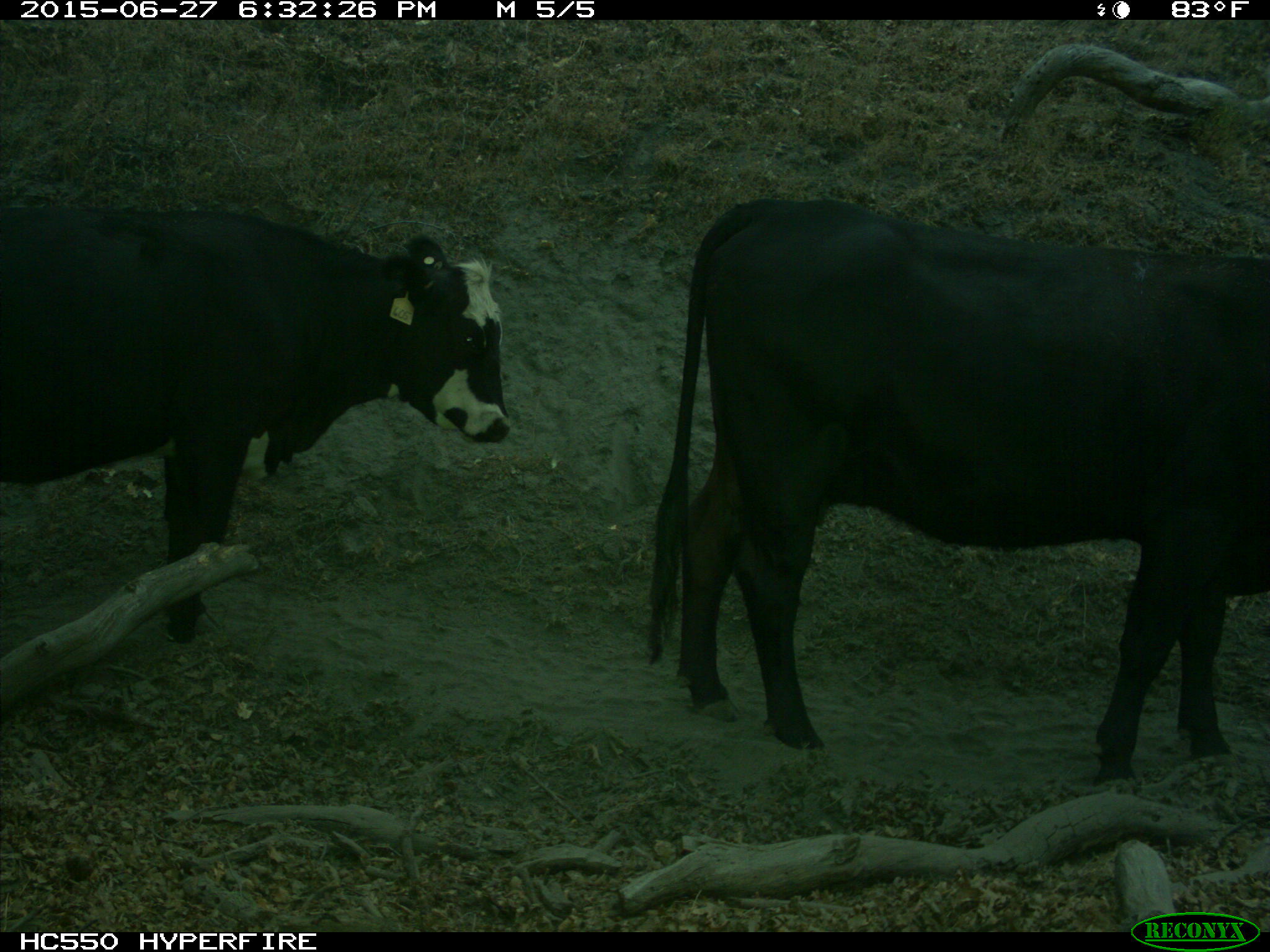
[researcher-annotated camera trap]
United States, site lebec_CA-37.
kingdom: Animalia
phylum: Chordata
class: Mammalia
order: Artiodactyla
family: Bovidae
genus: Bos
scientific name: Bos taurus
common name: domestic cow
Bos taurus (domestic cow).